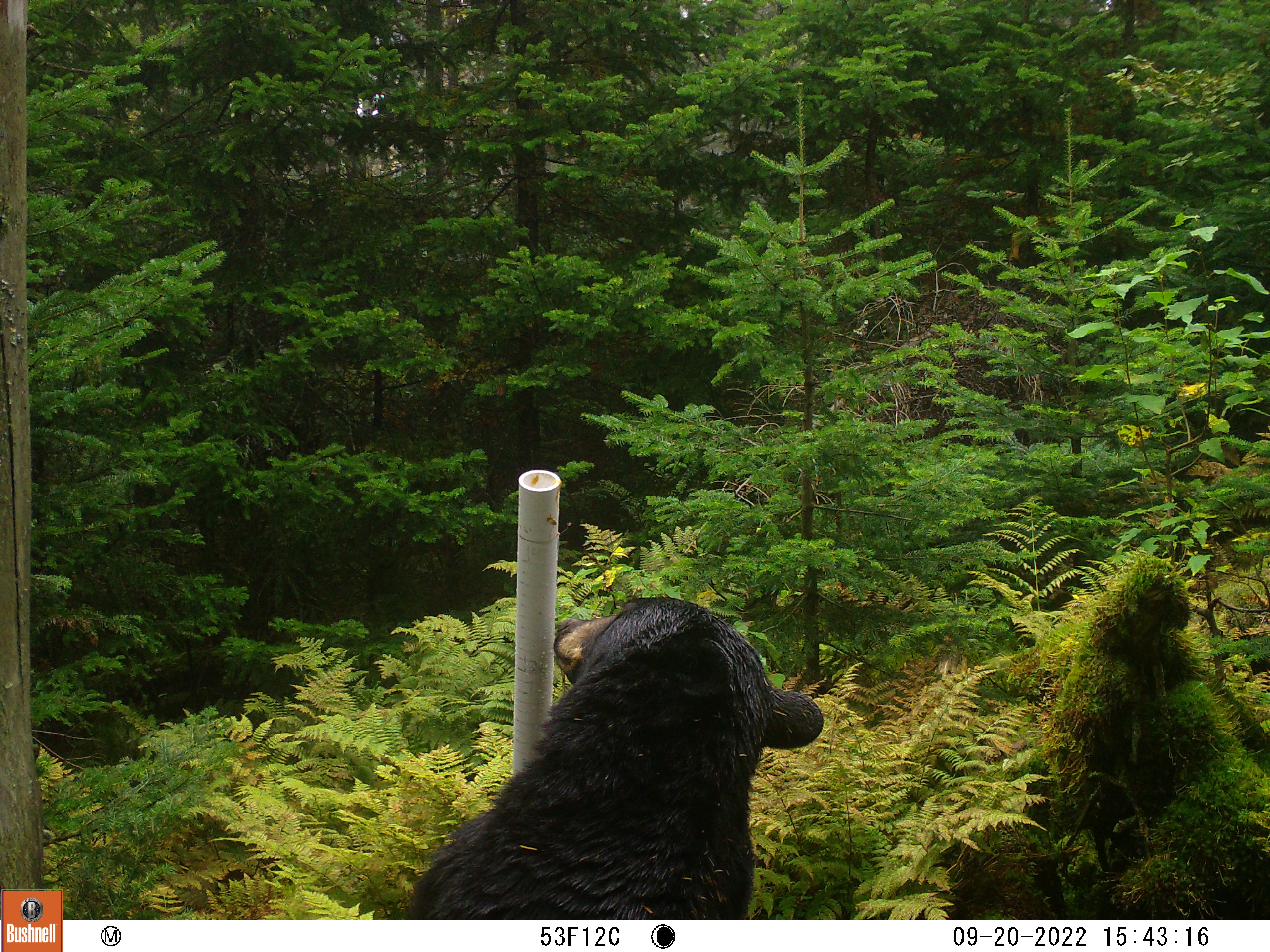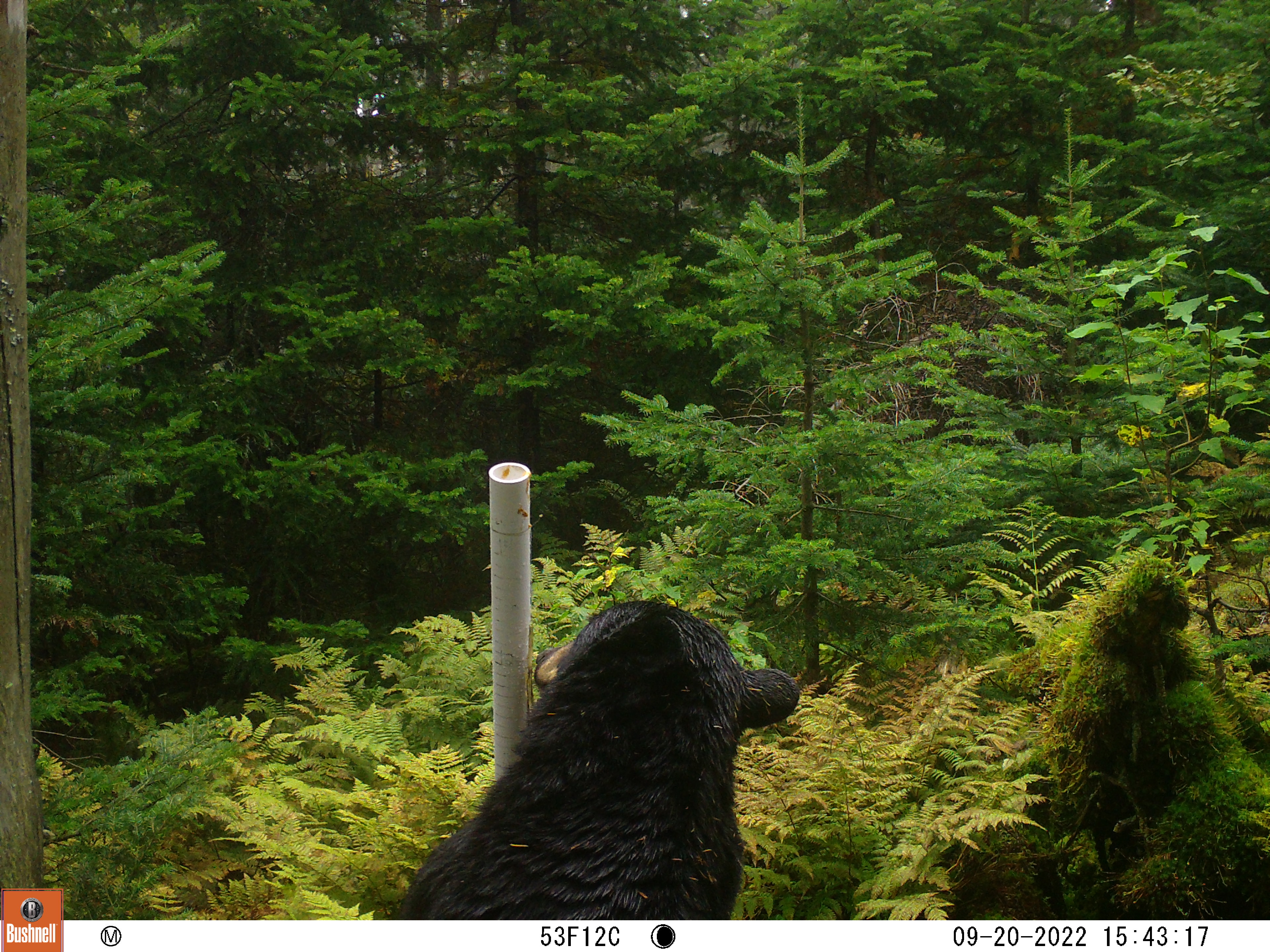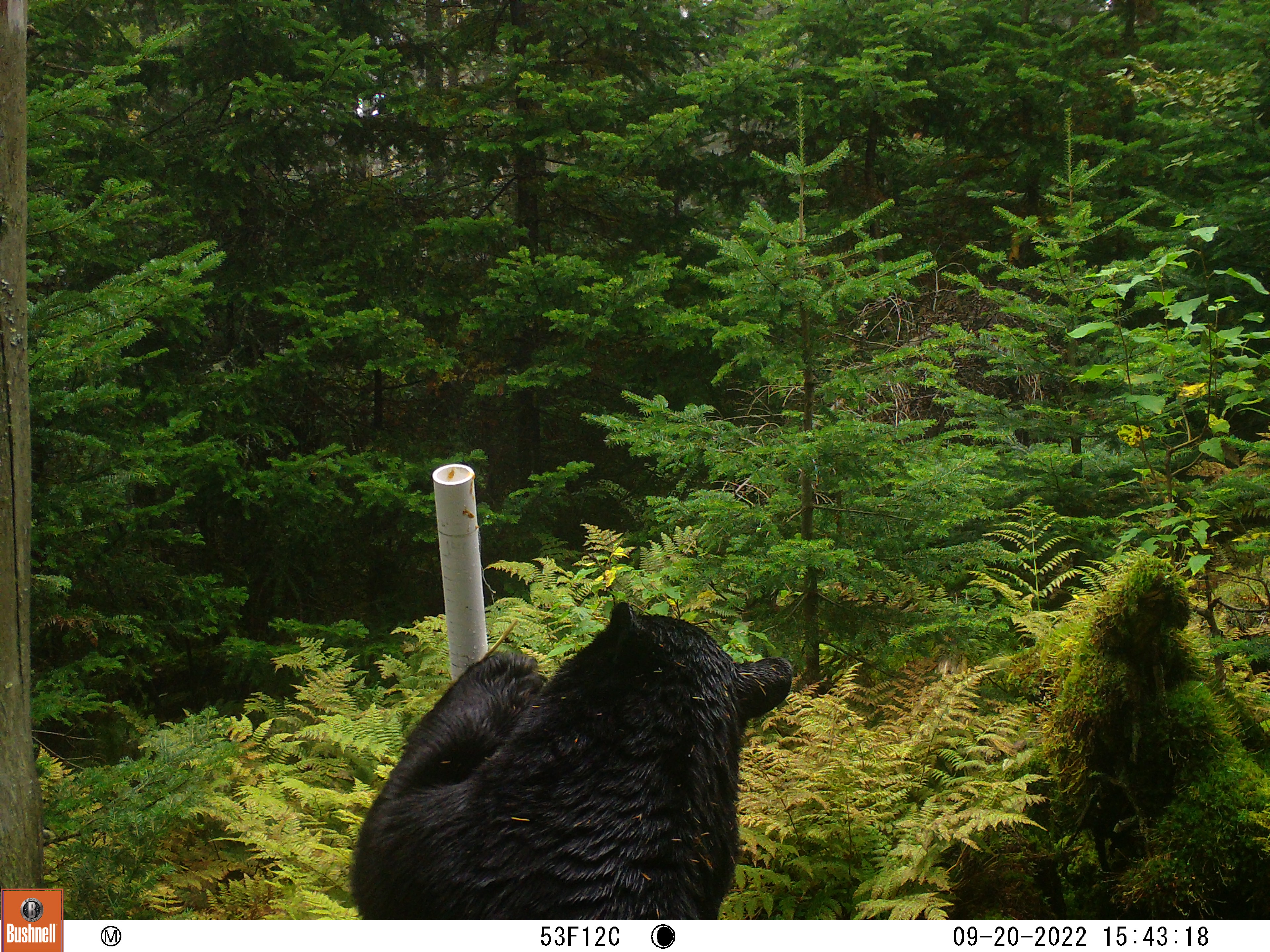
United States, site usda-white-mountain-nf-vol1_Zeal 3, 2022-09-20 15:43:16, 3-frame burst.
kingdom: Animalia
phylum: Chordata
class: Mammalia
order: Carnivora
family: Ursidae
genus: Ursus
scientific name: Ursus americanus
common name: black bear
Black bear (Ursus americanus).